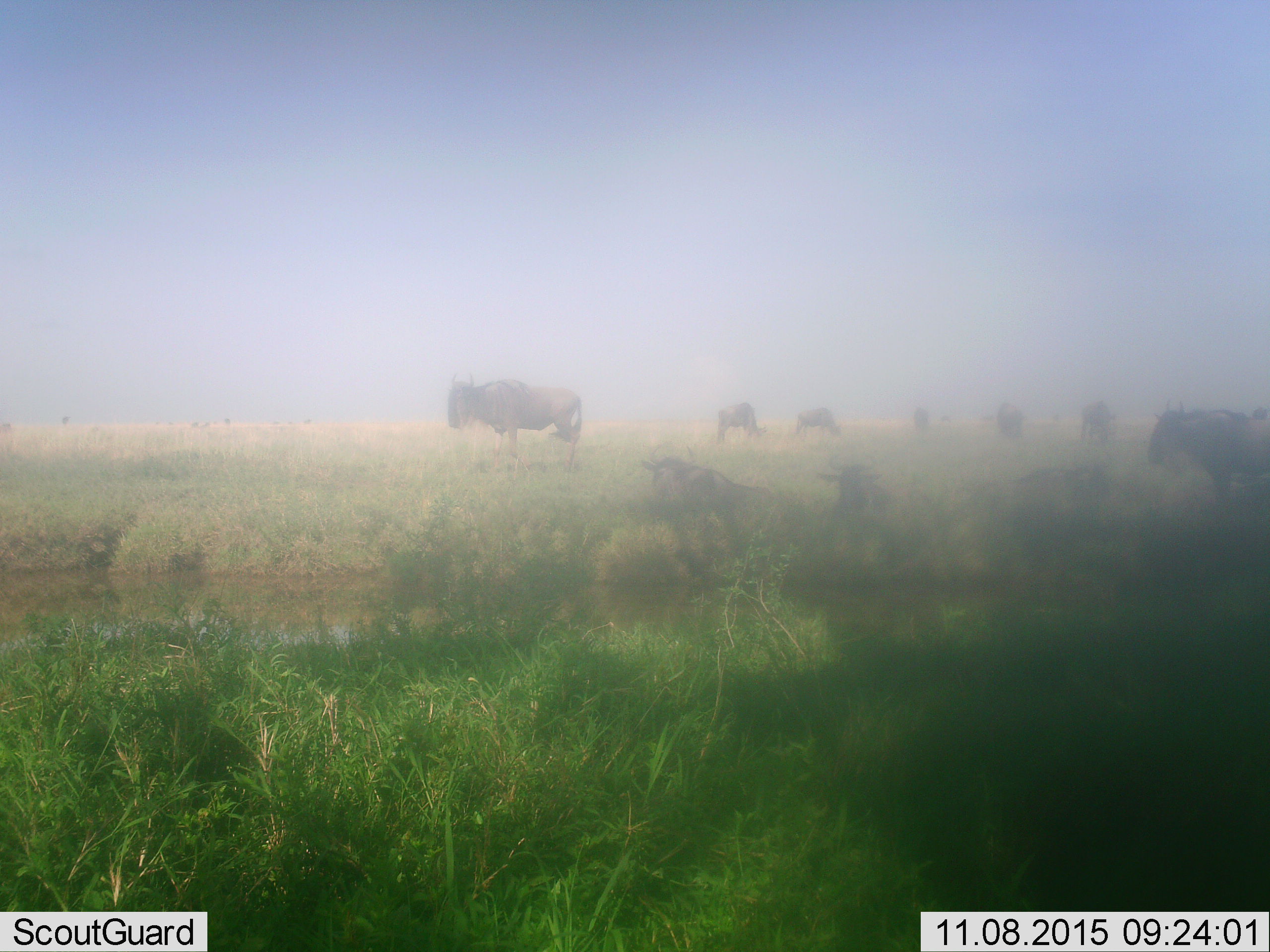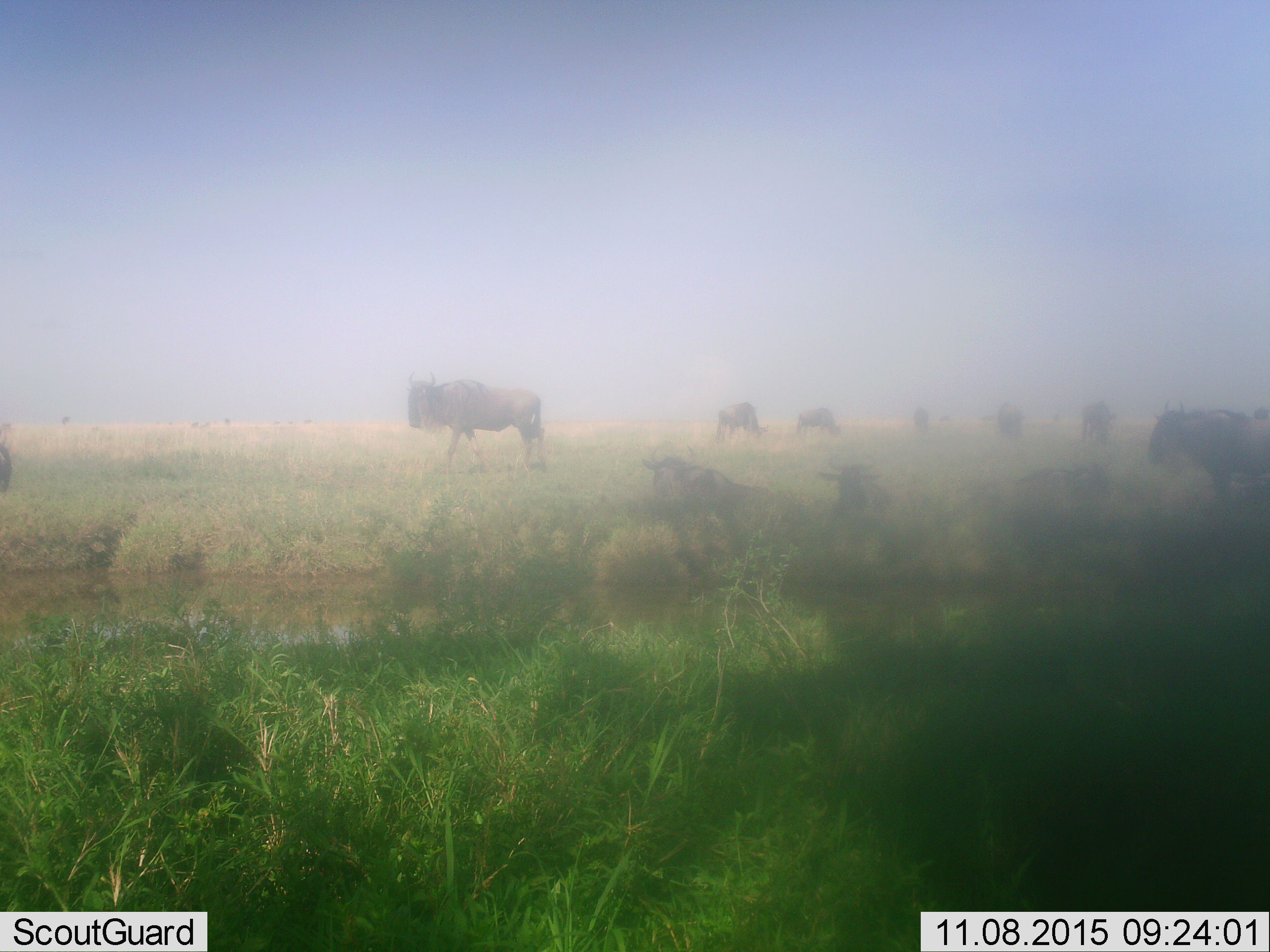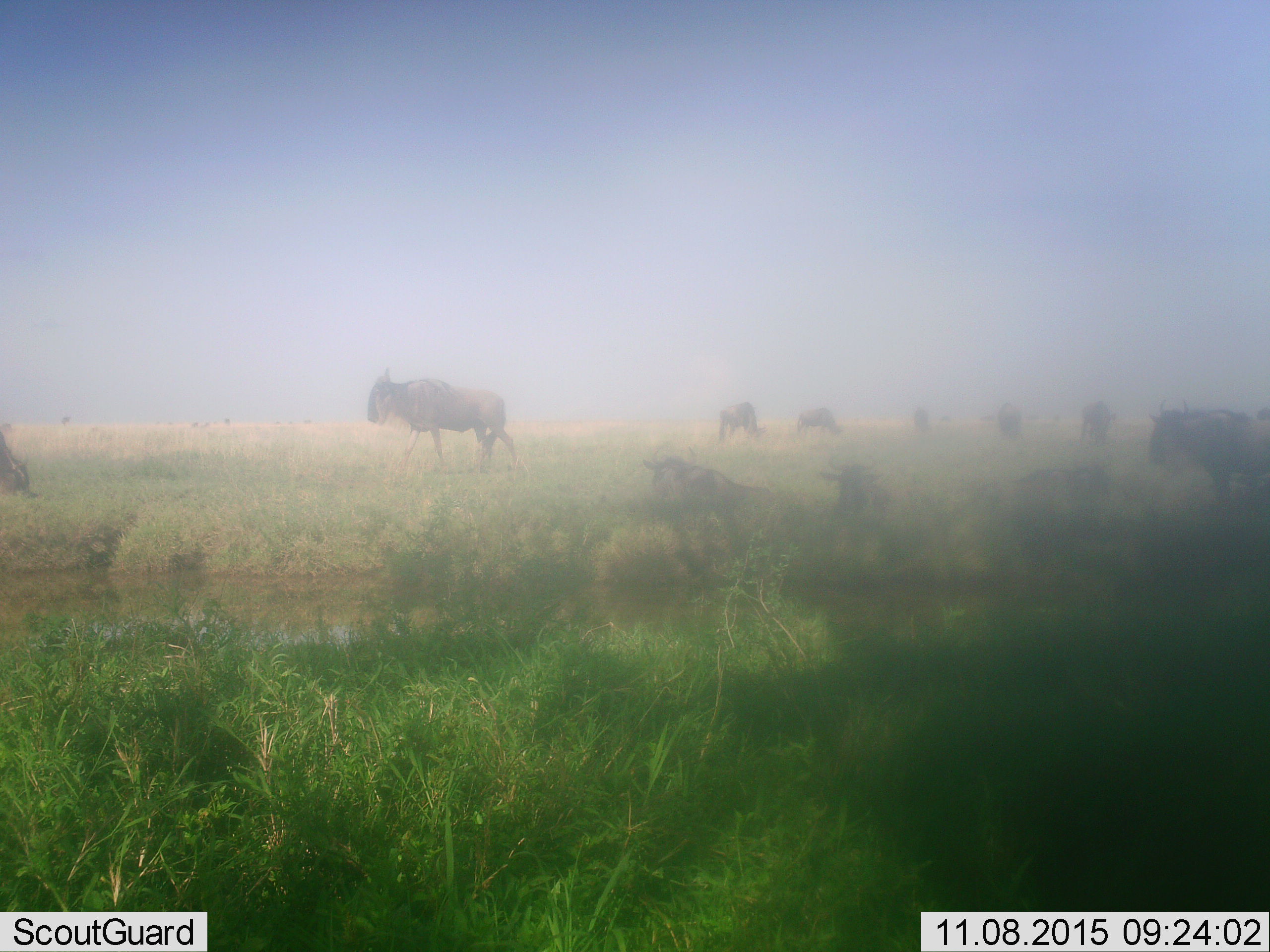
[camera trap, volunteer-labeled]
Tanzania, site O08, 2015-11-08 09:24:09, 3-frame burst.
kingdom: Animalia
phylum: Chordata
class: Mammalia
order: Artiodactyla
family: Bovidae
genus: Connochaetes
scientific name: Connochaetes taurinus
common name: blue wildebeest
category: wildebeest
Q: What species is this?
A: Wildebeest (blue wildebeest) (Connochaetes taurinus).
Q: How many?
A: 11-50.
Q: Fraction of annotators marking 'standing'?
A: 83%.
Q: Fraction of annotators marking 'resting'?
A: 67%.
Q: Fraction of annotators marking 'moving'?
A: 83%.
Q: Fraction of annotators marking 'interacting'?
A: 0%.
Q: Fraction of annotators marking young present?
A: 0%.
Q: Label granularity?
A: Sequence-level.